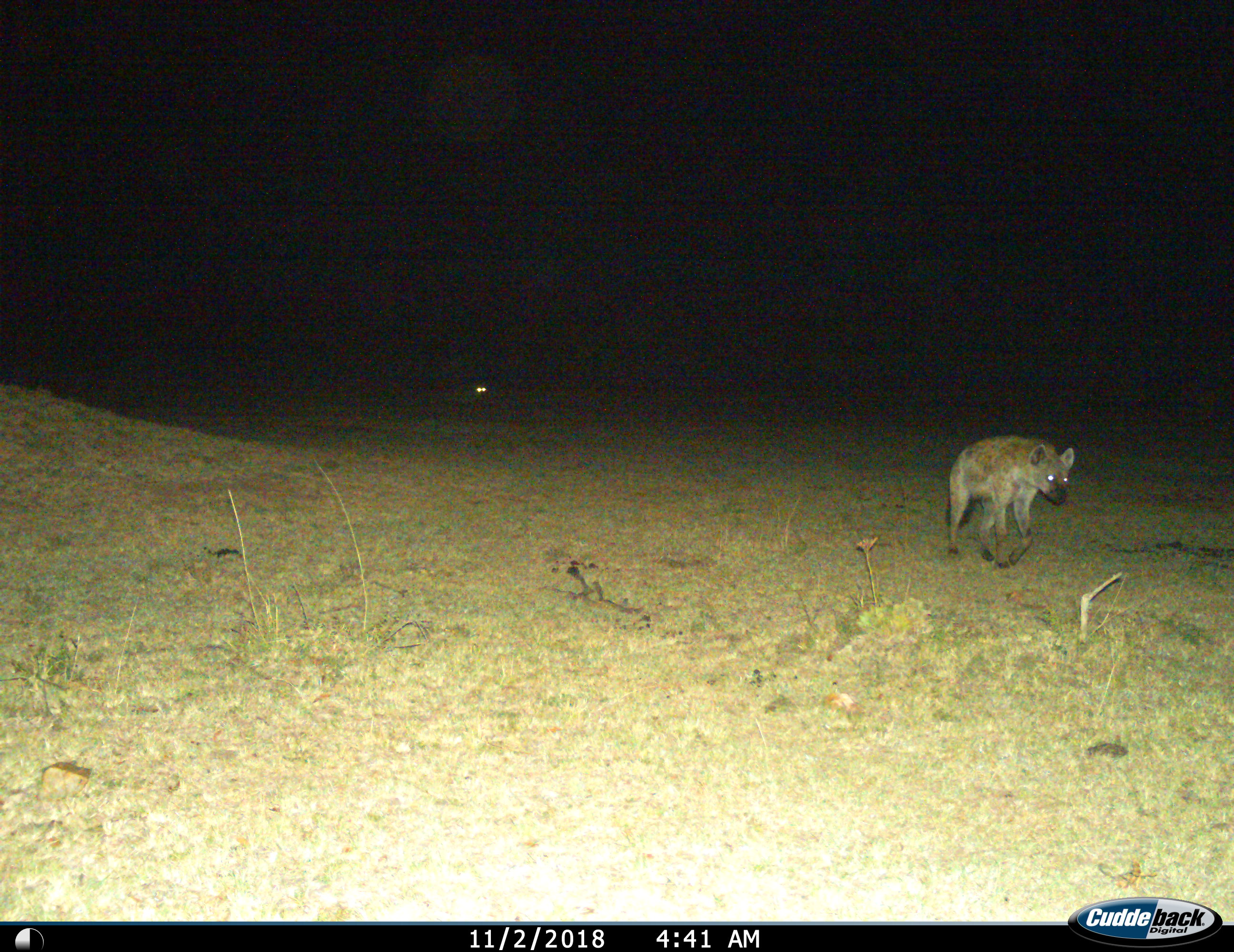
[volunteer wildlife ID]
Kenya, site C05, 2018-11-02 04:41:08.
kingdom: Animalia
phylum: Chordata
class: Mammalia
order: Carnivora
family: Hyaenidae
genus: Crocuta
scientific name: Crocuta crocuta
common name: spotted hyena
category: hyenaspotted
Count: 1.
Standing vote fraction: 0%.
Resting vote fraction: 0%.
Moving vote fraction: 100%.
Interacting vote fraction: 0%.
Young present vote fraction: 0%.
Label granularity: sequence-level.